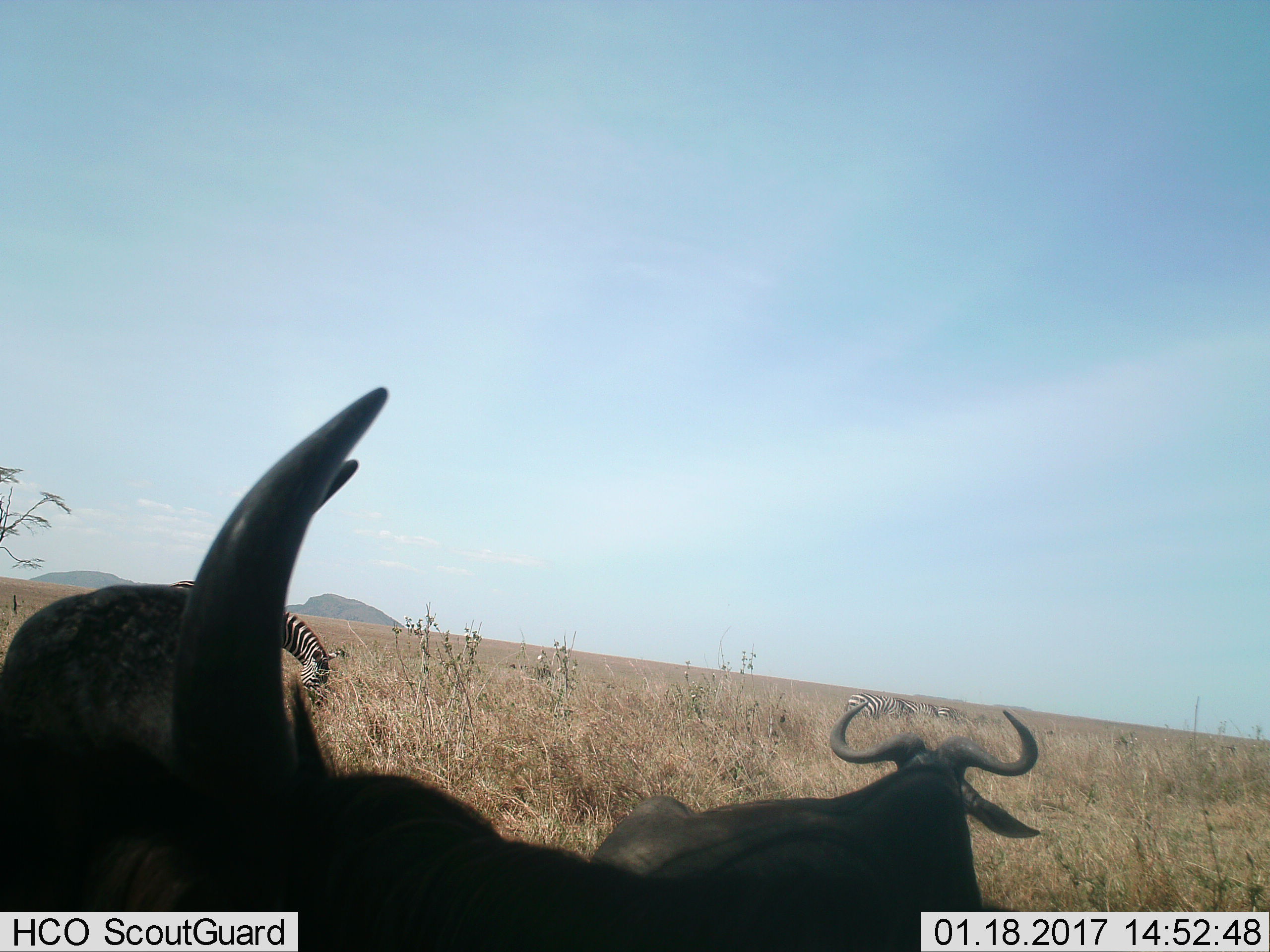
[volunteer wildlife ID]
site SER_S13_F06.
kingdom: Animalia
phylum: Chordata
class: Mammalia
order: Artiodactyla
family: Bovidae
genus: Connochaetes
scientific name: Connochaetes taurinus taurinus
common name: blue wildebeest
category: wildebeestblue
Wildebeestblue (blue wildebeest) (Connochaetes taurinus taurinus), count 2. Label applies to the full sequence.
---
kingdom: Animalia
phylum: Chordata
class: Mammalia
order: Perissodactyla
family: Equidae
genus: Equus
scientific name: Equus quagga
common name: plains zebra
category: zebraplains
Zebraplains (plains zebra) (Equus quagga), count 4. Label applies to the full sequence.